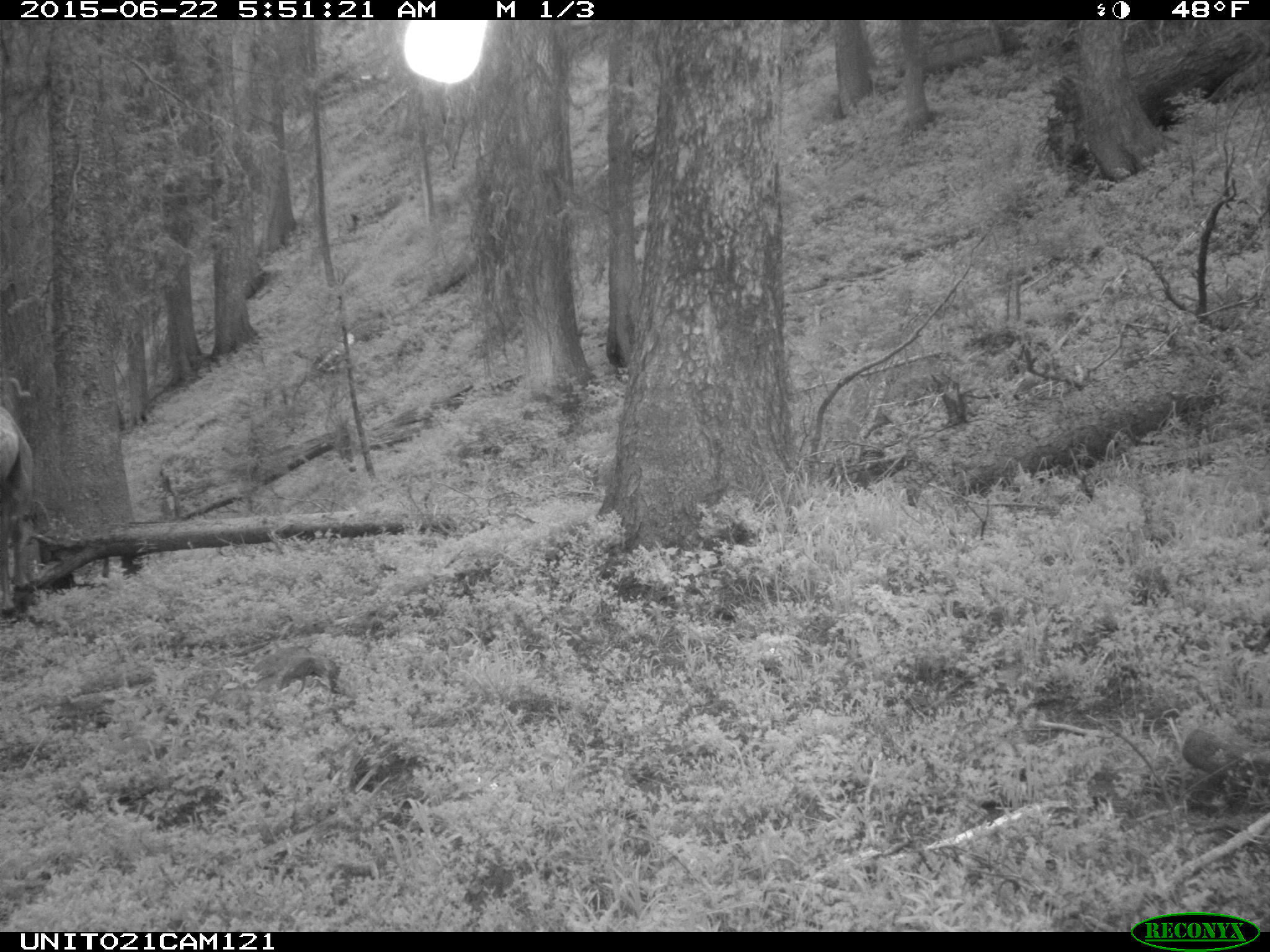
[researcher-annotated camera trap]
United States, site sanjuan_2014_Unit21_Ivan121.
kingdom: Animalia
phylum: Chordata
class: Mammalia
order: Artiodactyla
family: Cervidae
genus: Cervus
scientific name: Cervus elaphus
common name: red deer